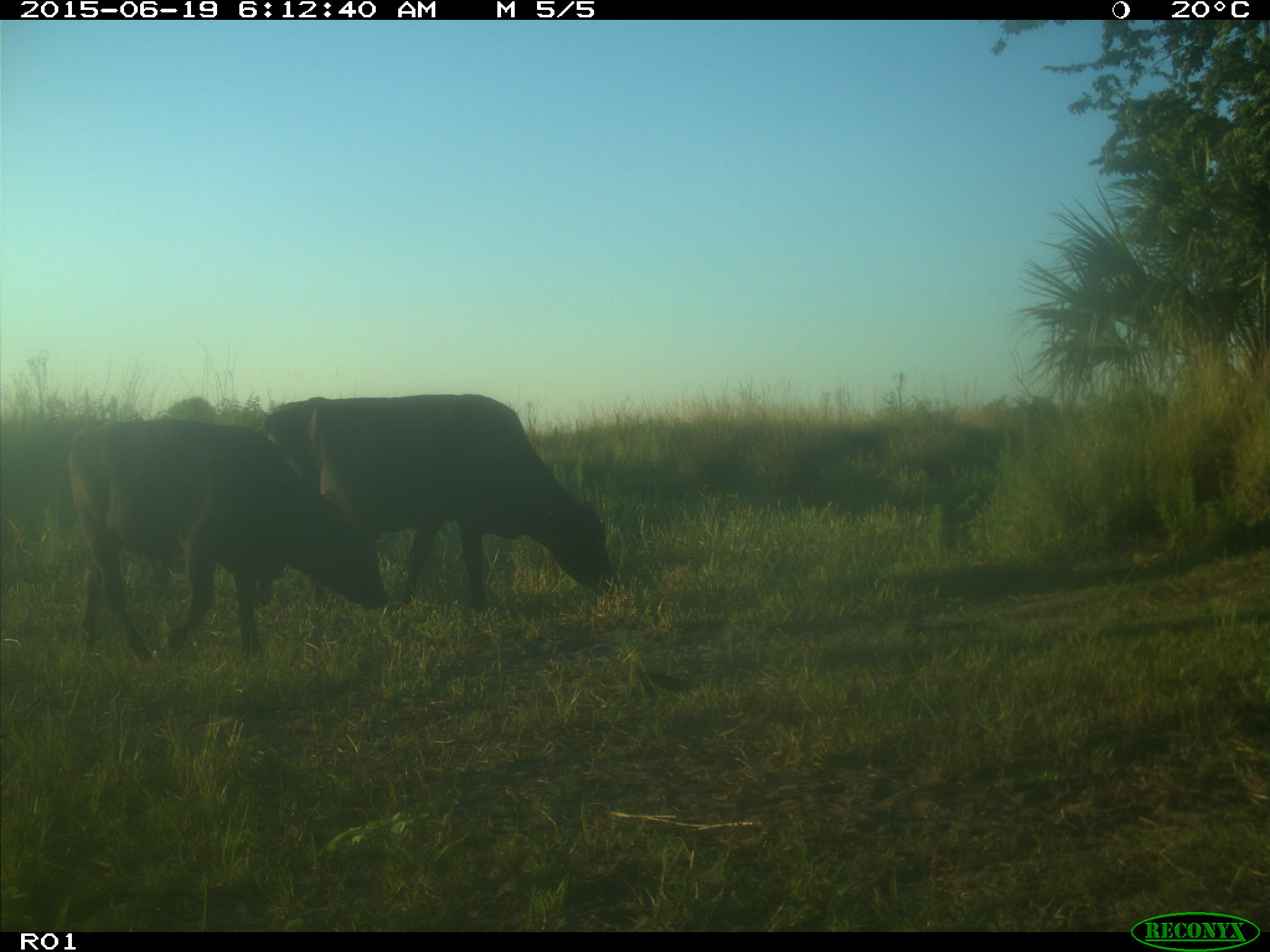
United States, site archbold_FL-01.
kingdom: Animalia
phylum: Chordata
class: Mammalia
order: Artiodactyla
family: Bovidae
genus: Bos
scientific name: Bos taurus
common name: domestic cow